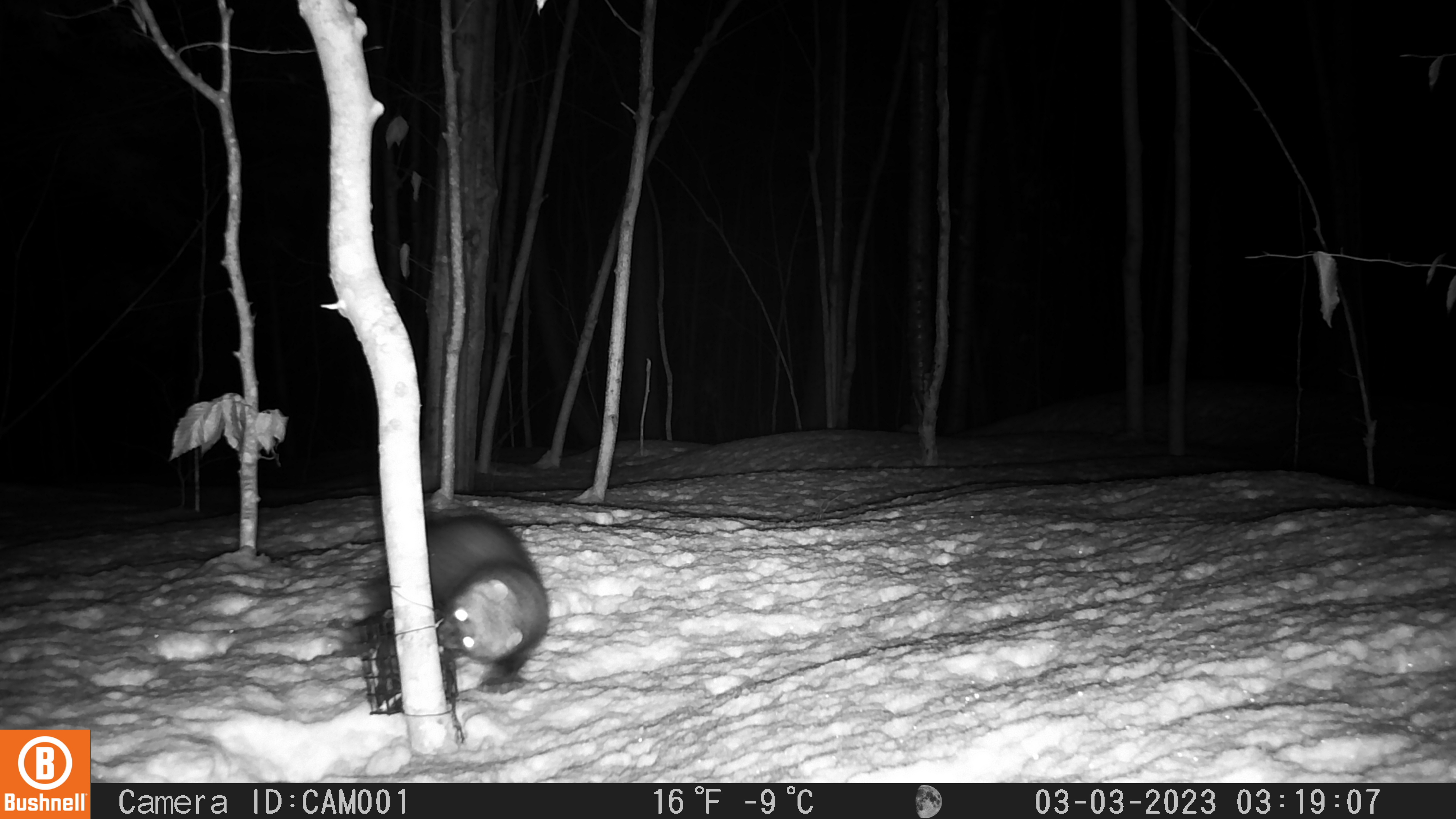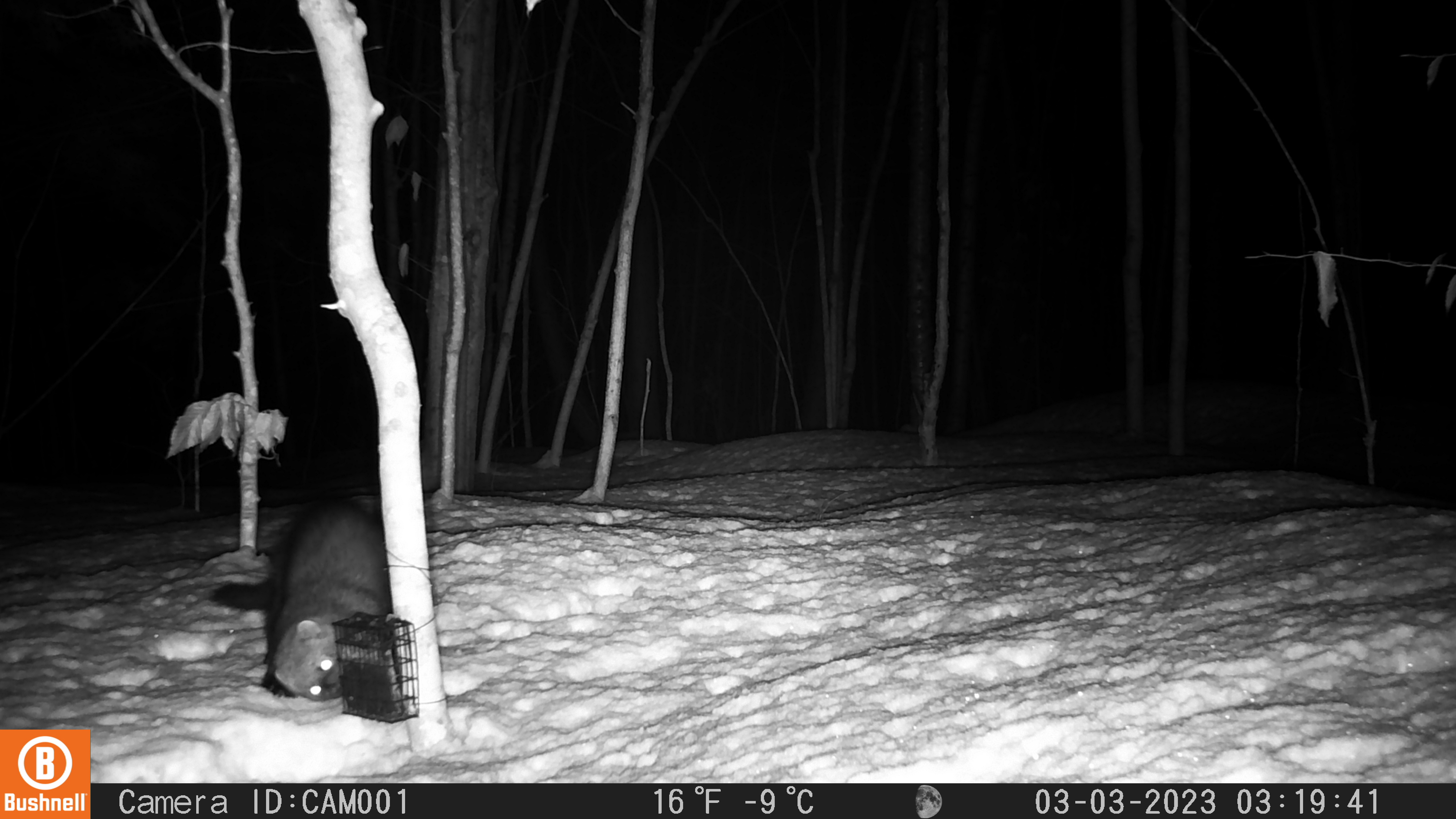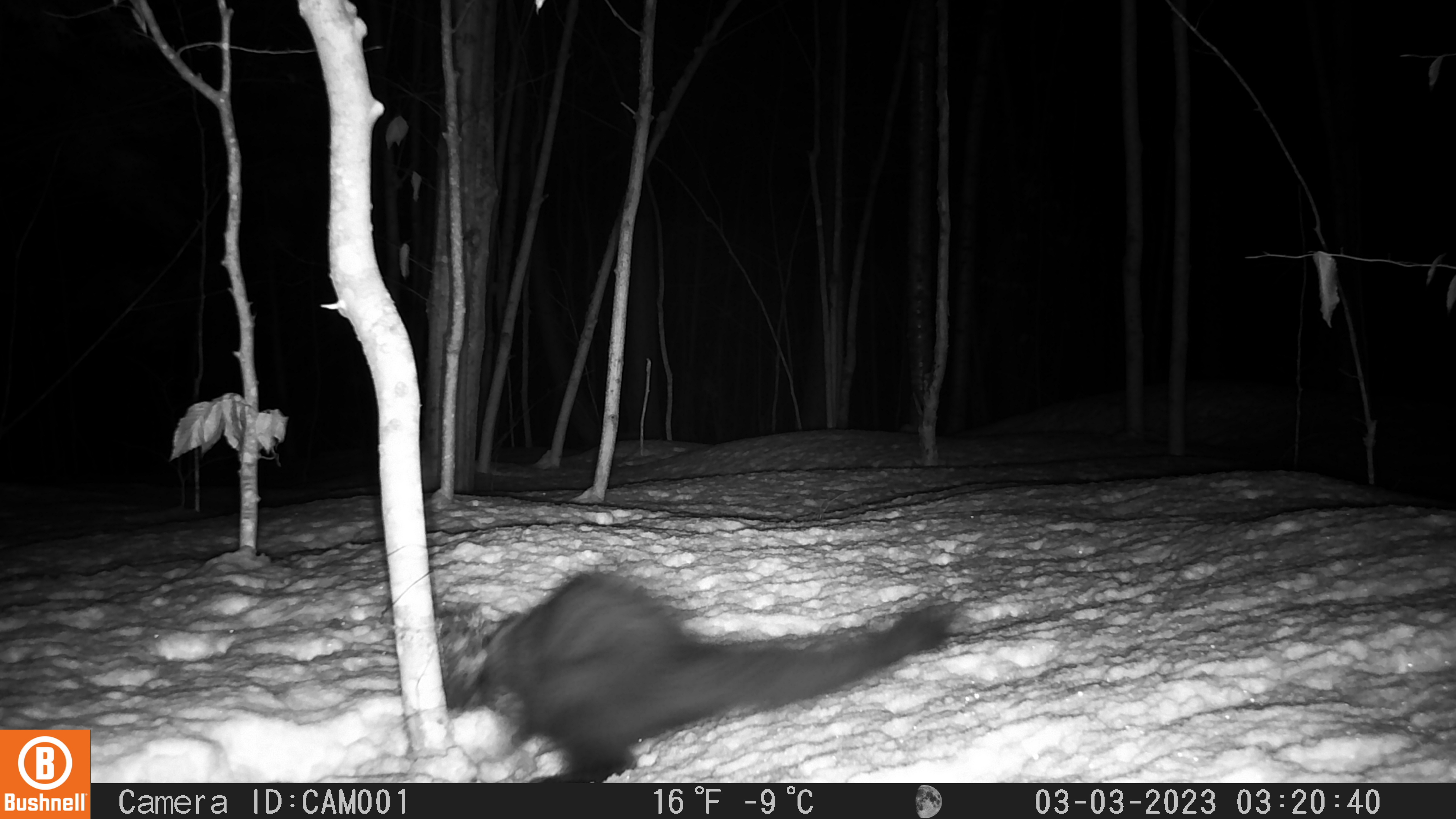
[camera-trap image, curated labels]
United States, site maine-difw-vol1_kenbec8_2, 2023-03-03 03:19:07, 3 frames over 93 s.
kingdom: Animalia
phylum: Chordata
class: Mammalia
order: Carnivora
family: Mustelidae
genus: Pekania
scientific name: Pekania pennanti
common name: fisher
Fisher (Pekania pennanti).